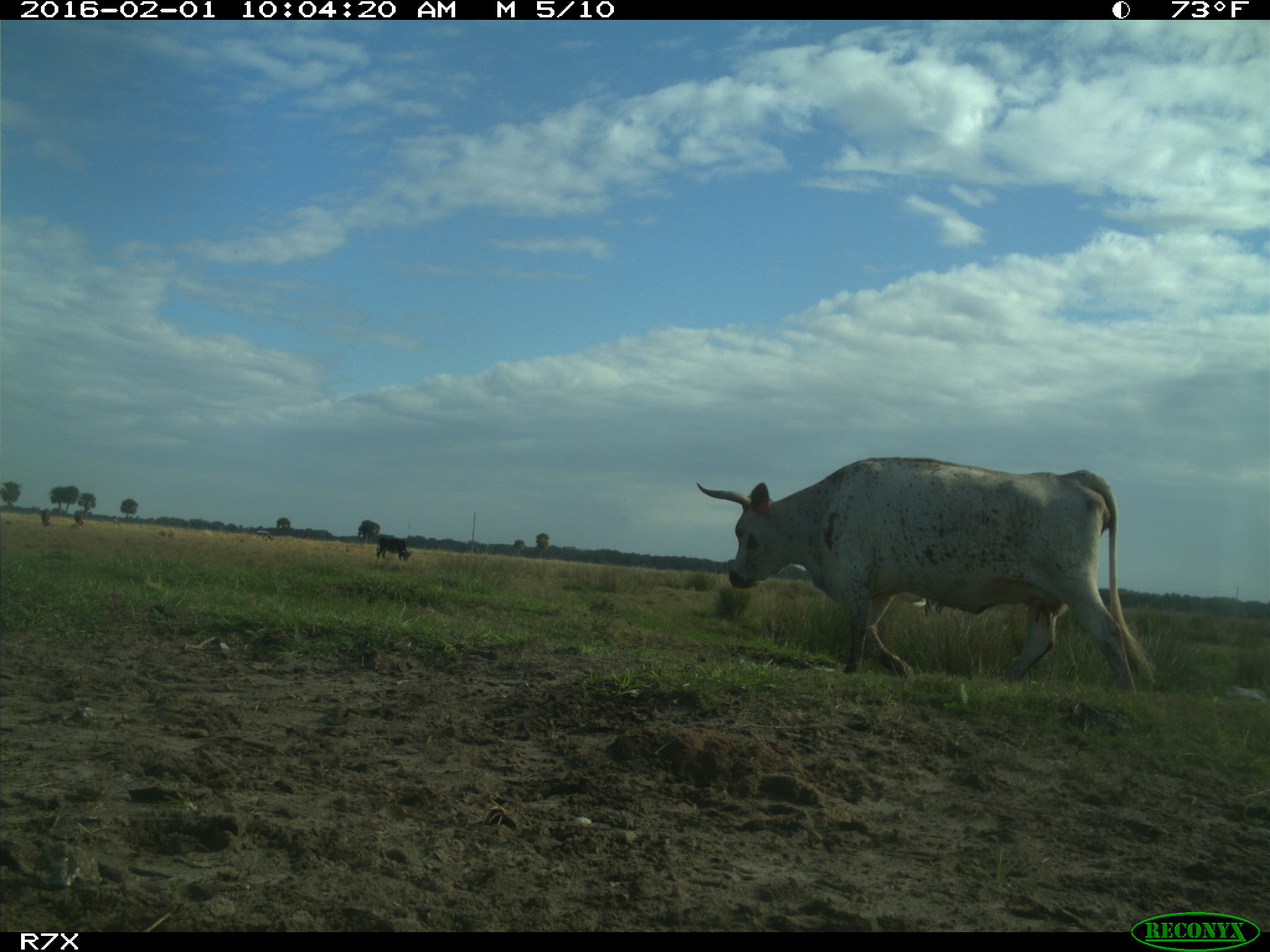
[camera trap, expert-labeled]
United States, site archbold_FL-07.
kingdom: Animalia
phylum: Chordata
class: Mammalia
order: Artiodactyla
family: Bovidae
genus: Bos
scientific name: Bos taurus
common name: domestic cow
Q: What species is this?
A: Bos taurus (domestic cow).